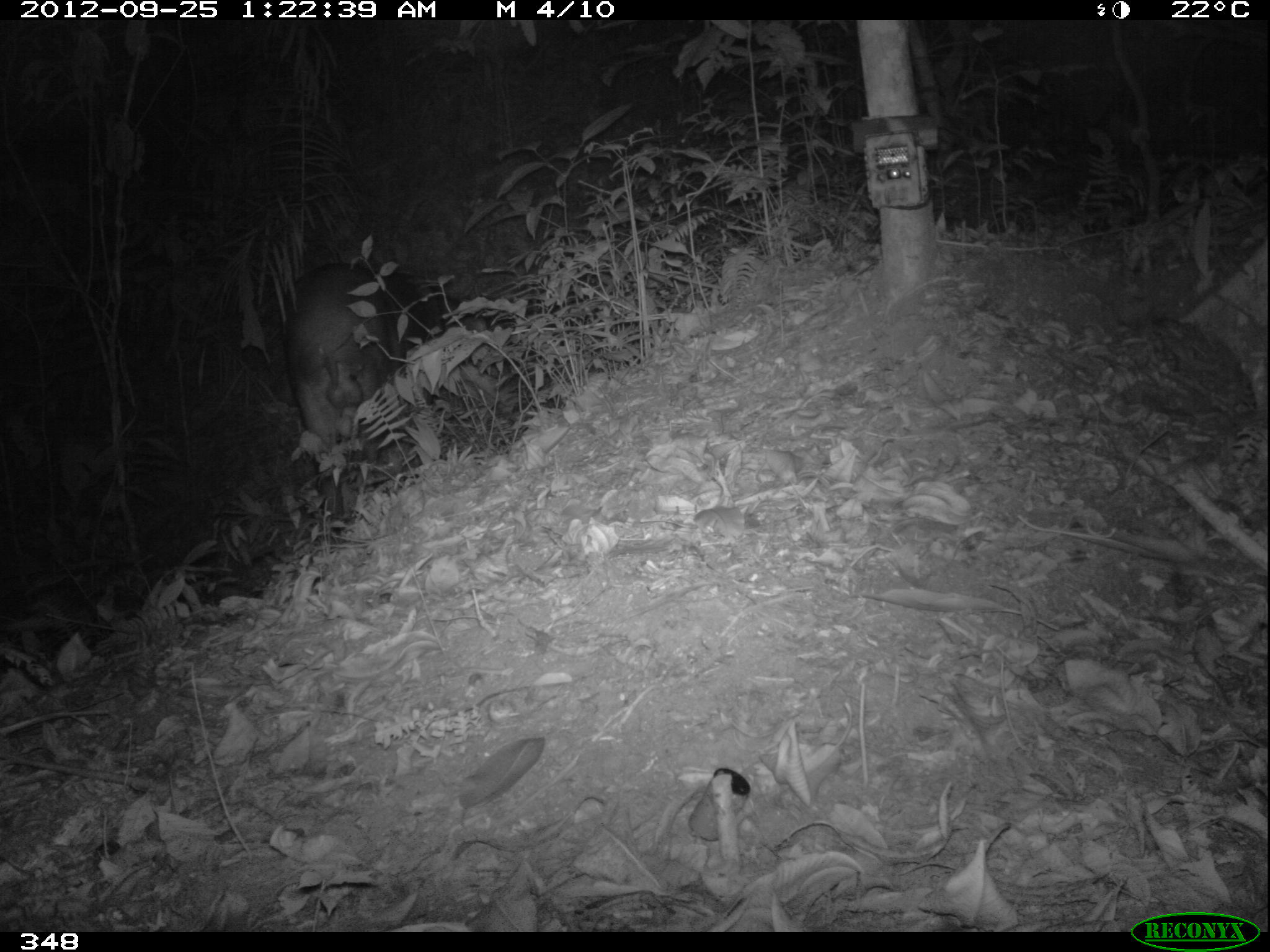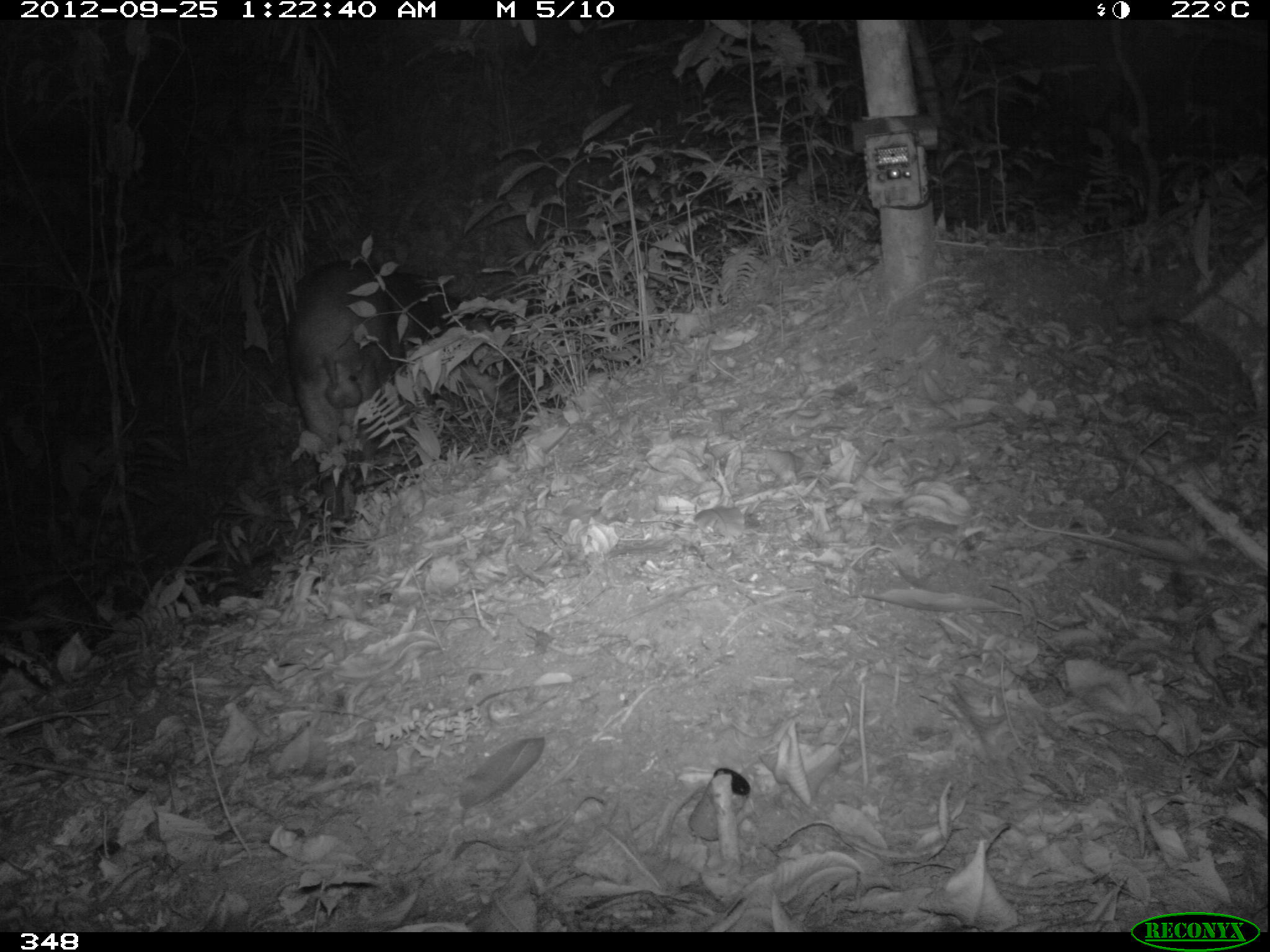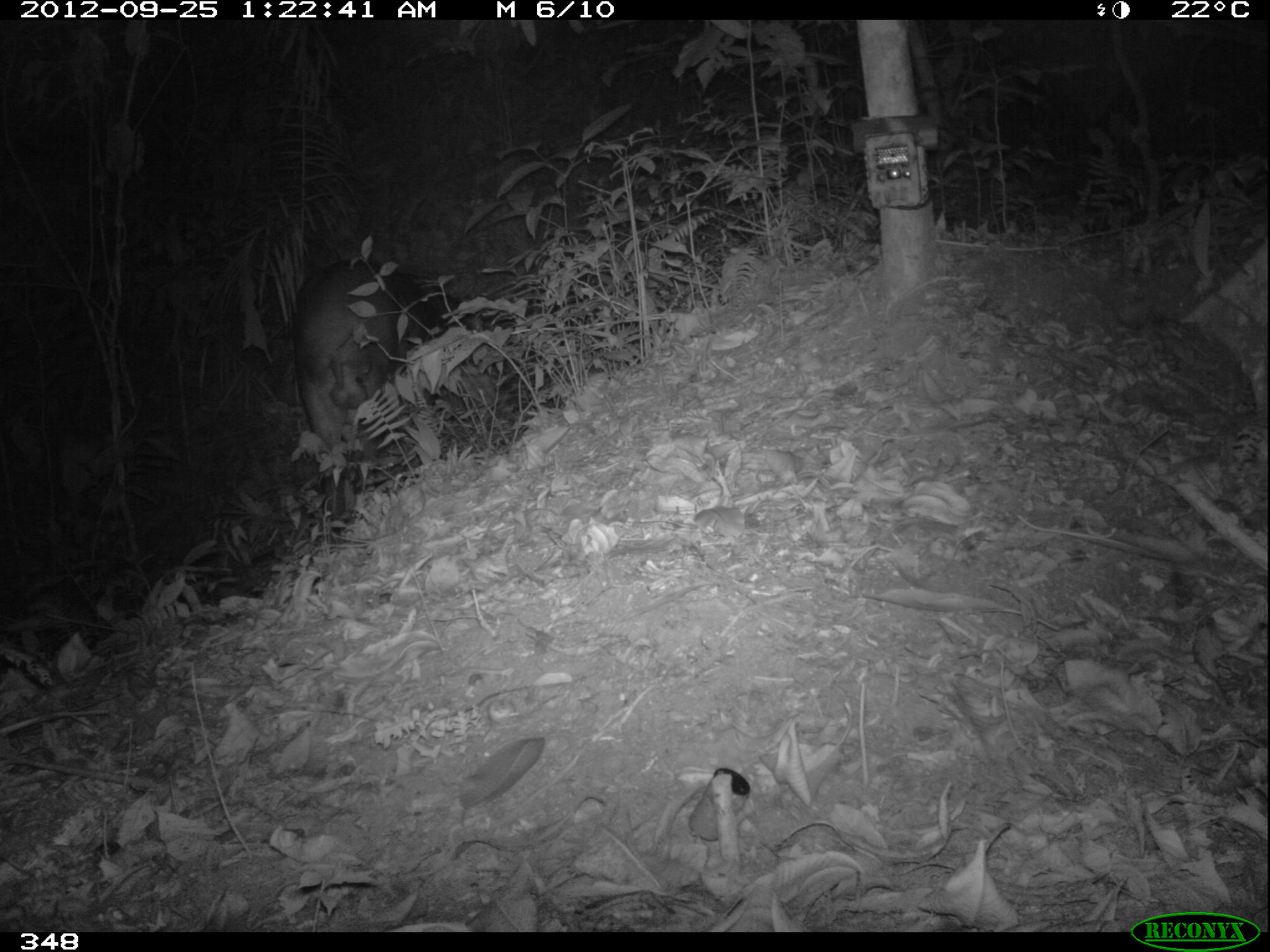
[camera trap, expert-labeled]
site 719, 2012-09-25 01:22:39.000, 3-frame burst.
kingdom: Animalia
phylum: Chordata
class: Mammalia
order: Perissodactyla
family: Tapiridae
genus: Tapirus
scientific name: Tapirus terrestris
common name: south american tapir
Tapirus terrestris (south american tapir).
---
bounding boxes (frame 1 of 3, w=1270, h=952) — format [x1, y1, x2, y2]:
tapirus terrestris: [278, 262, 485, 534]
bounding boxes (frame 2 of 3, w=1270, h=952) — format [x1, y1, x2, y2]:
tapirus terrestris: [286, 260, 495, 533]